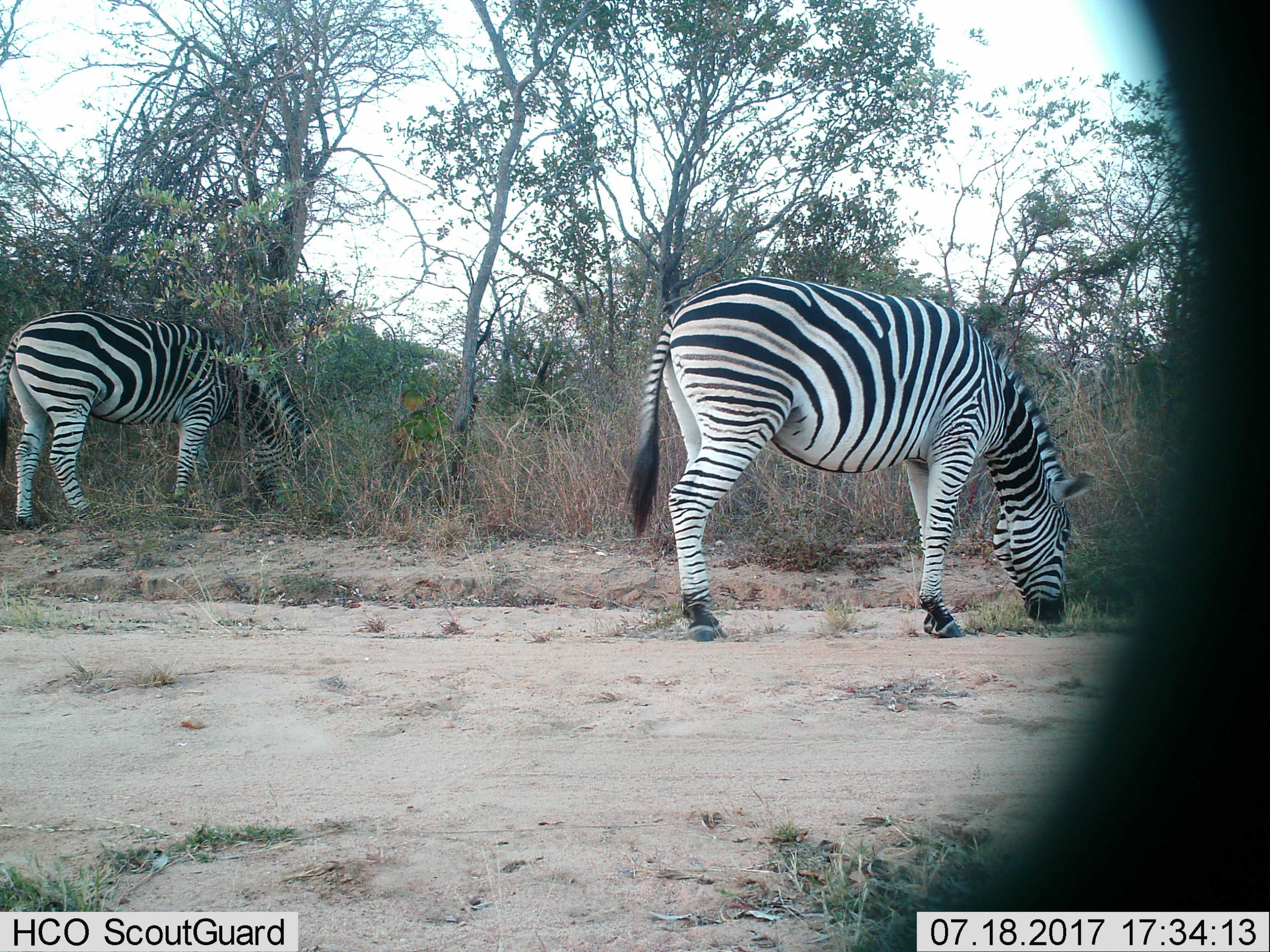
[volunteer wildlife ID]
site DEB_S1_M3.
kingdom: Animalia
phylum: Chordata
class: Mammalia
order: Perissodactyla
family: Equidae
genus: Equus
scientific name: Equus quagga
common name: plains zebra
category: zebraplains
Zebraplains (plains zebra) (Equus quagga), count 2. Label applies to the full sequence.